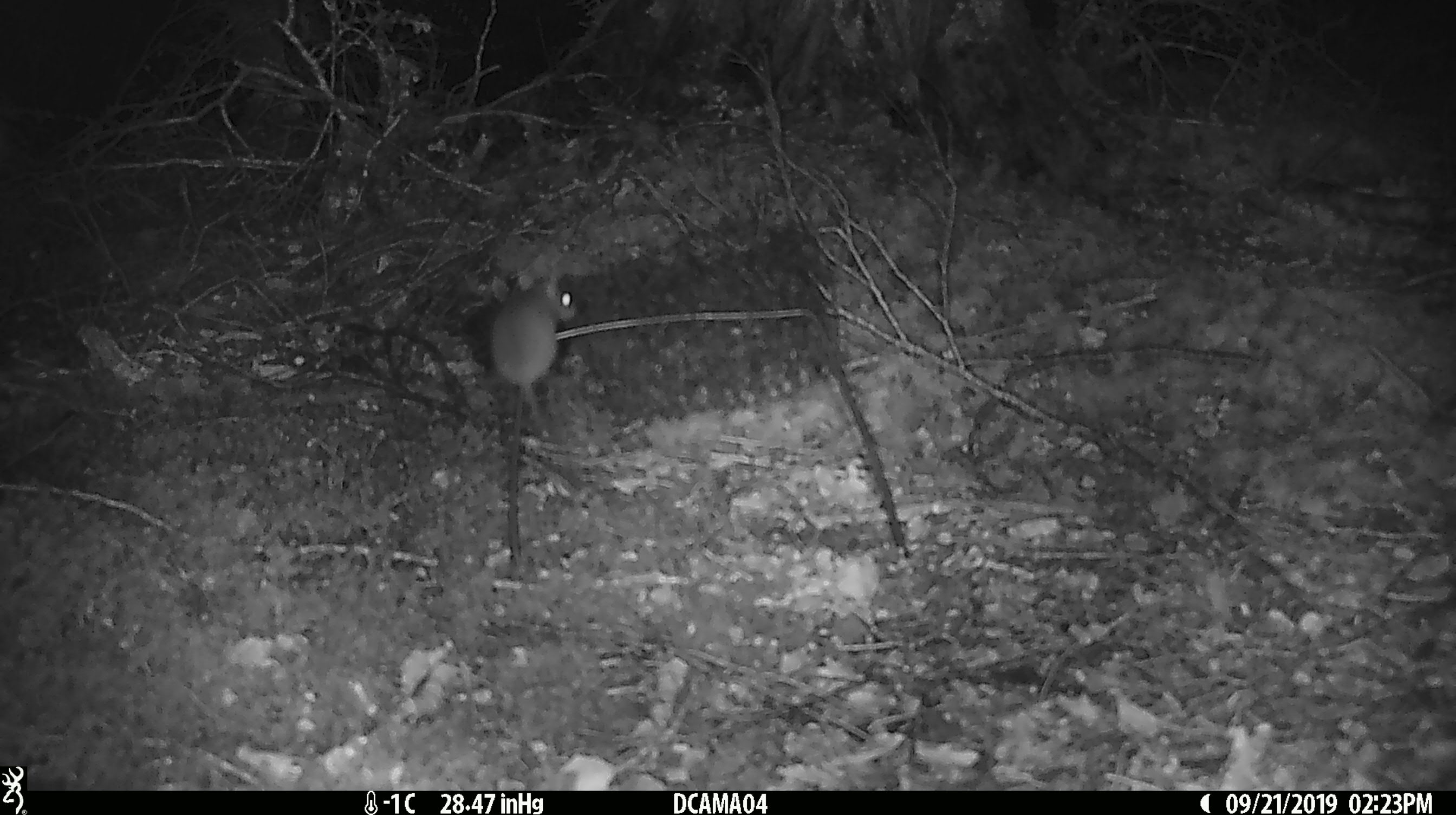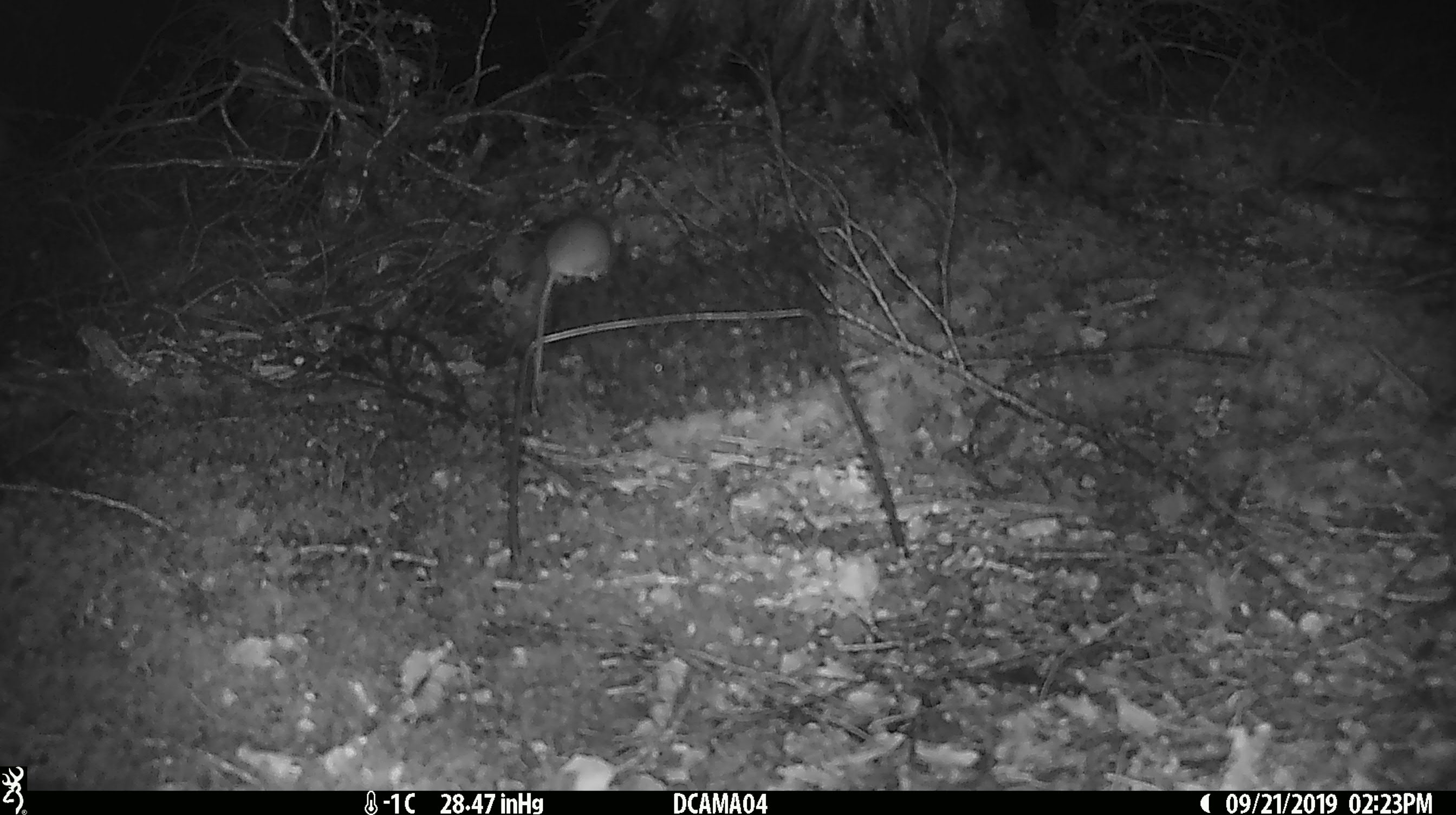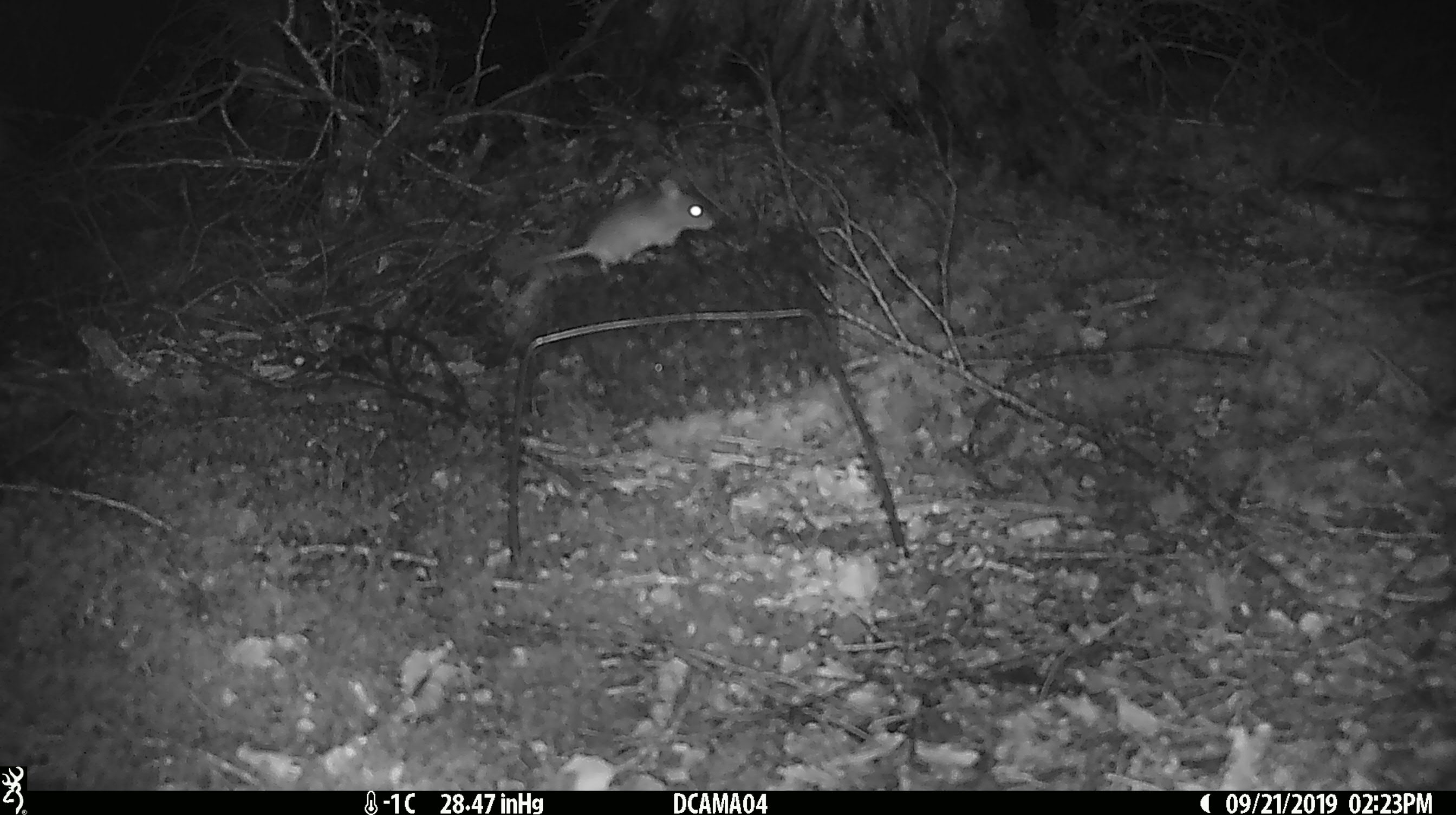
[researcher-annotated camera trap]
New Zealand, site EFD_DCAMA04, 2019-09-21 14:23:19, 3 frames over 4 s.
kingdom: Animalia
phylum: Chordata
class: Mammalia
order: Rodentia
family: Muridae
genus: Mus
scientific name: Mus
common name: mouse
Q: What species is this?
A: Mouse (Mus).